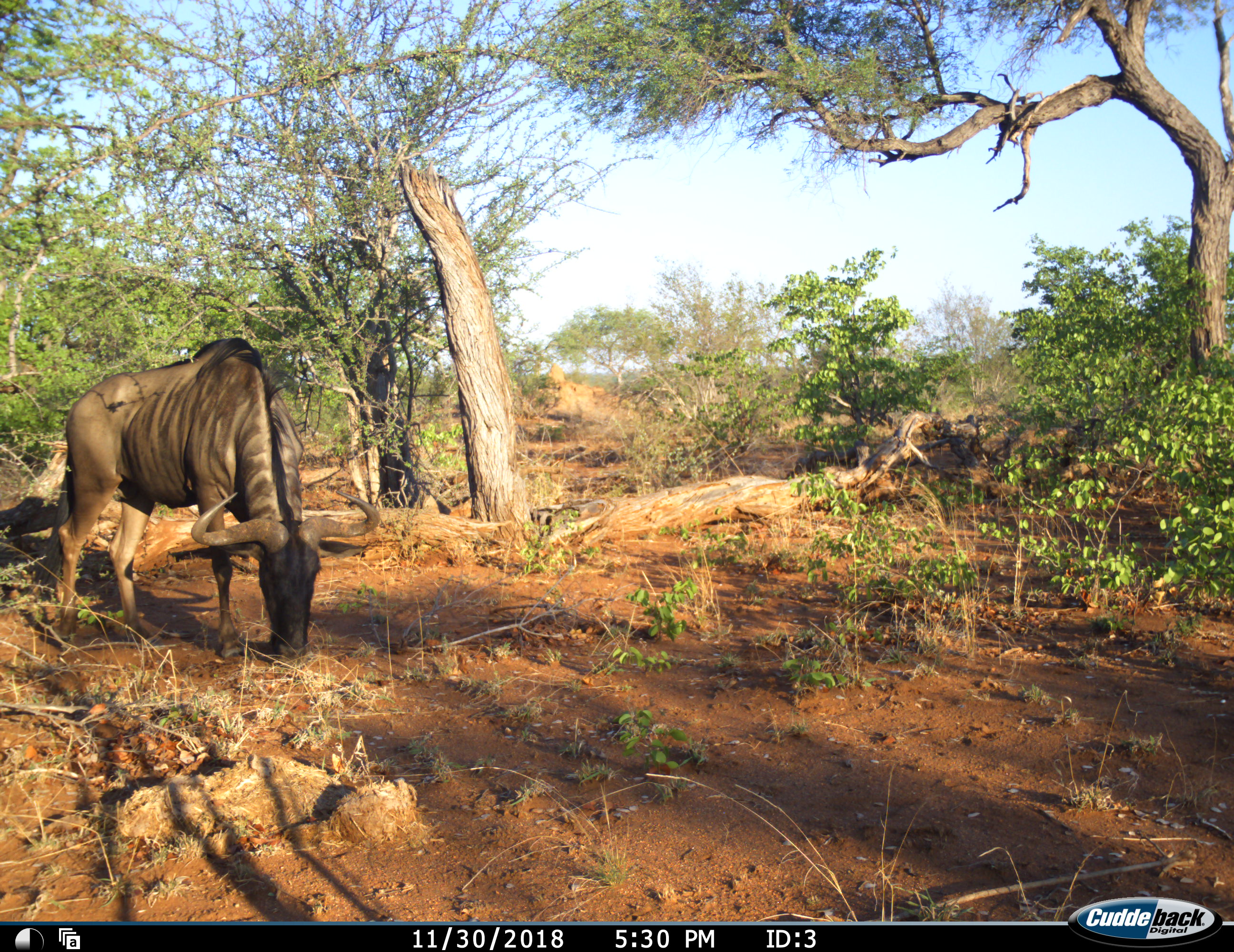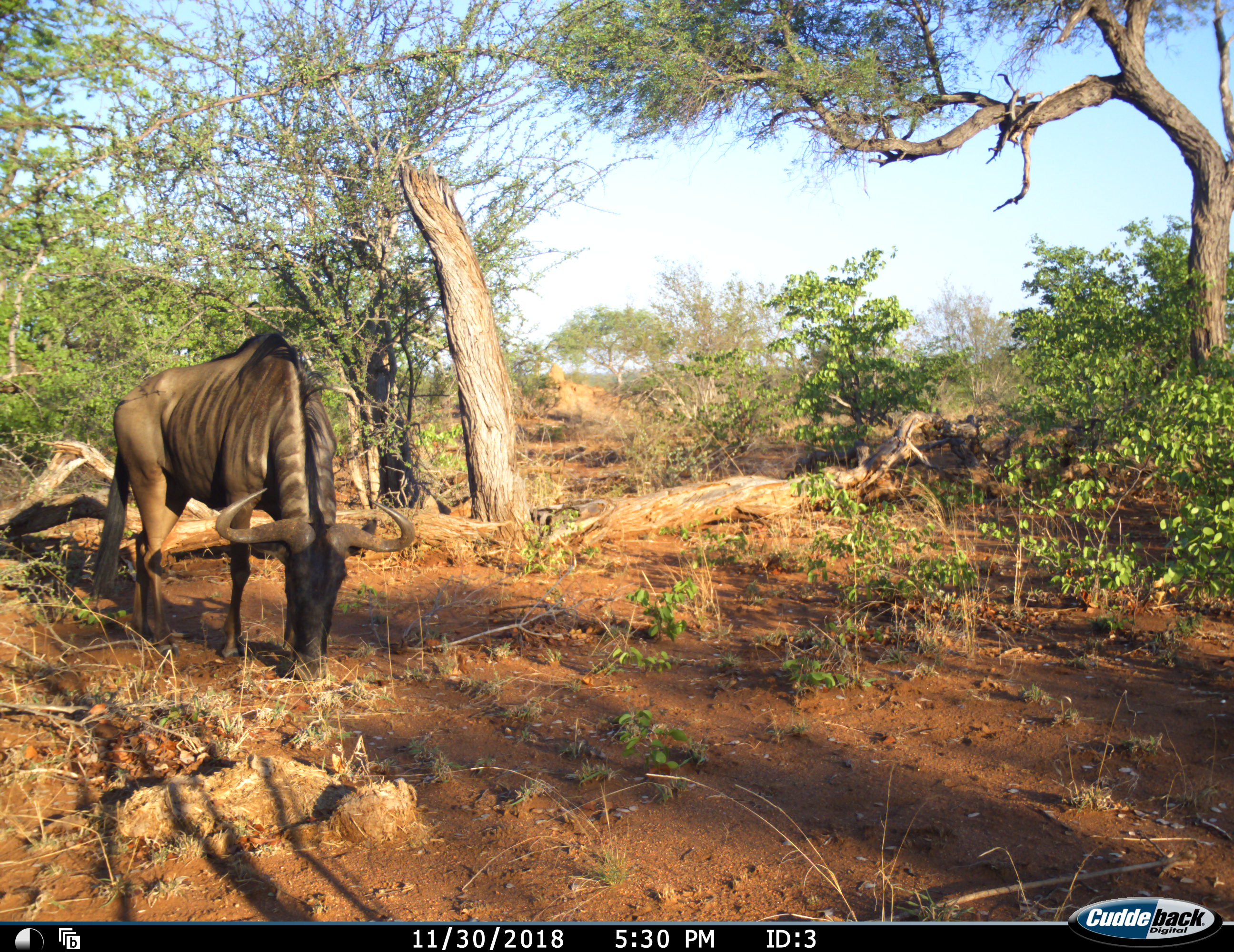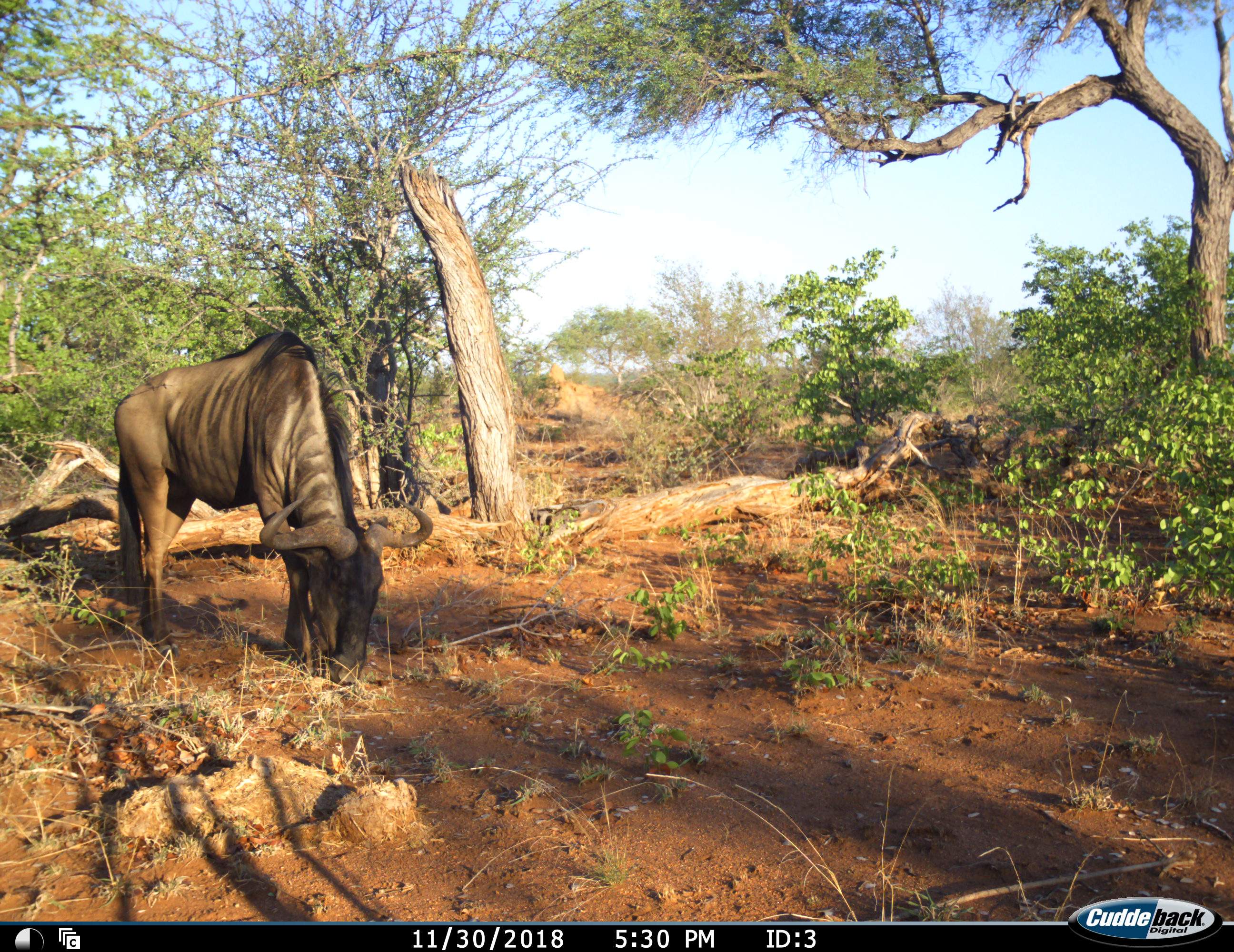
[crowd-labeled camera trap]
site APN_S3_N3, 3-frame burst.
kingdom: Animalia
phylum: Chordata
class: Mammalia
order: Artiodactyla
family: Bovidae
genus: Connochaetes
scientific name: Connochaetes taurinus taurinus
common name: blue wildebeest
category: wildebeestblue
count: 1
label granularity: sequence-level